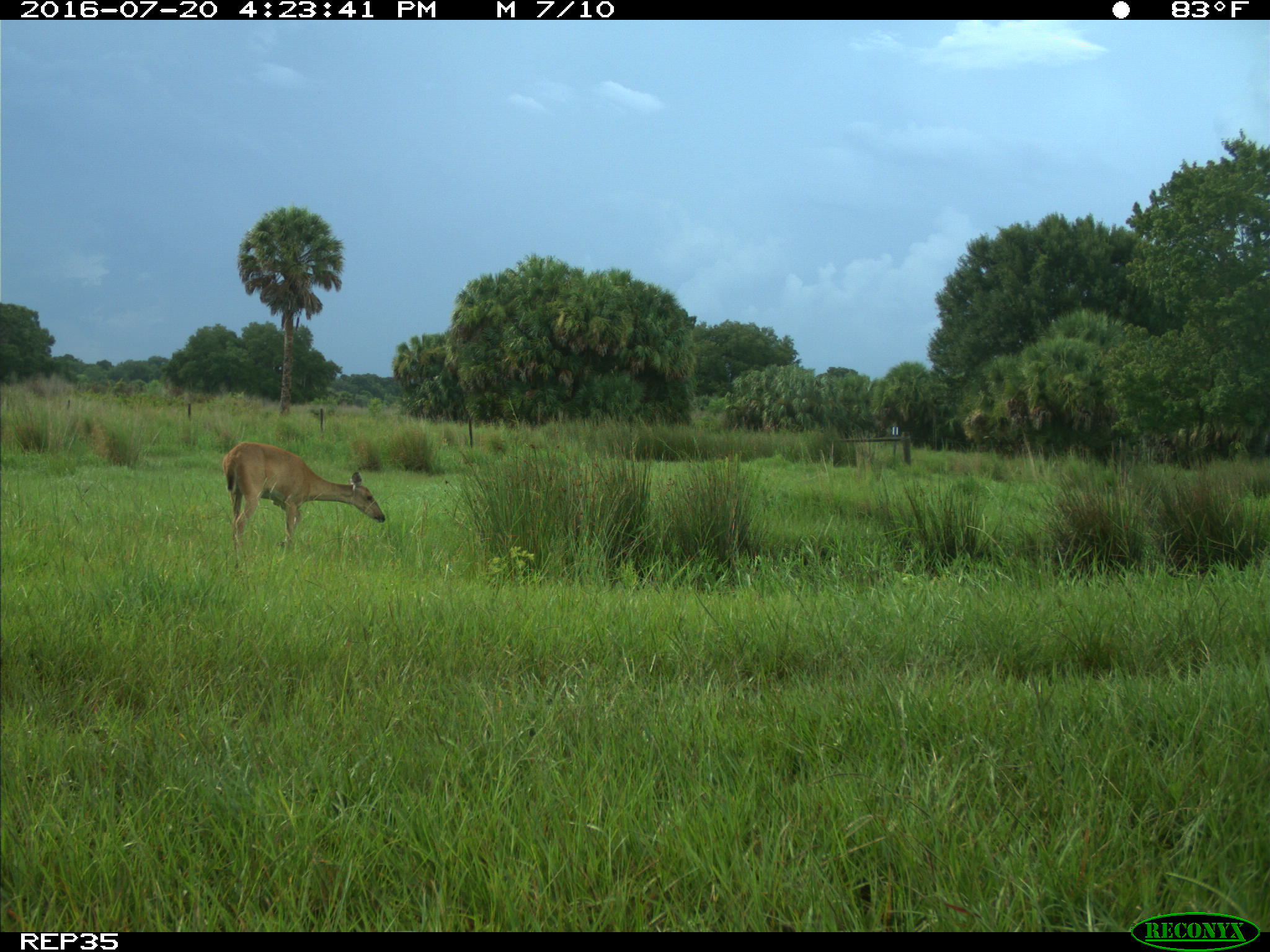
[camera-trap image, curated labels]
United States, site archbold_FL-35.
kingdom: Animalia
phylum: Chordata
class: Mammalia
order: Artiodactyla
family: Cervidae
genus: Odocoileus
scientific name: Odocoileus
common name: deer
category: unidentified deer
Unidentified deer (deer) (Odocoileus).